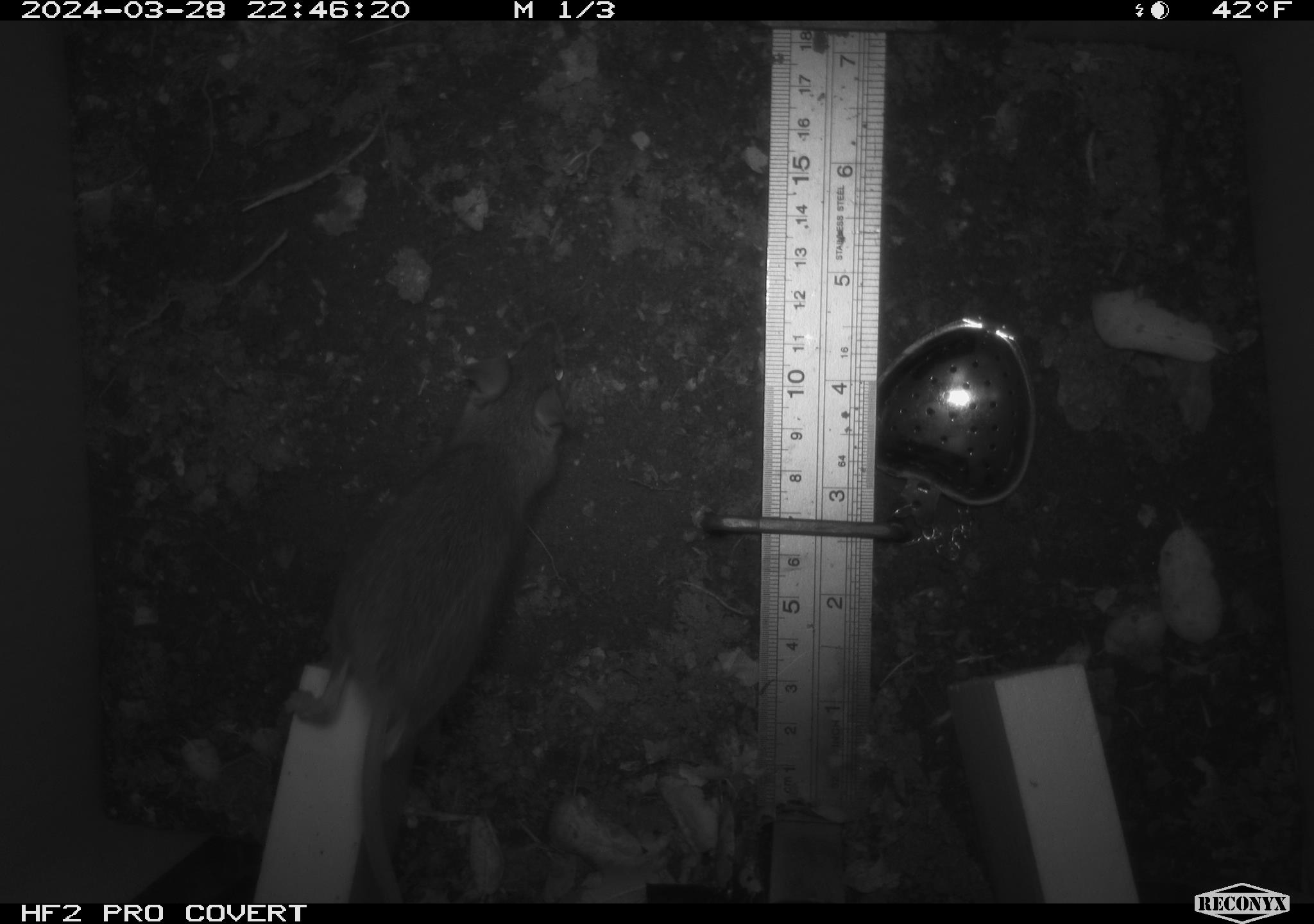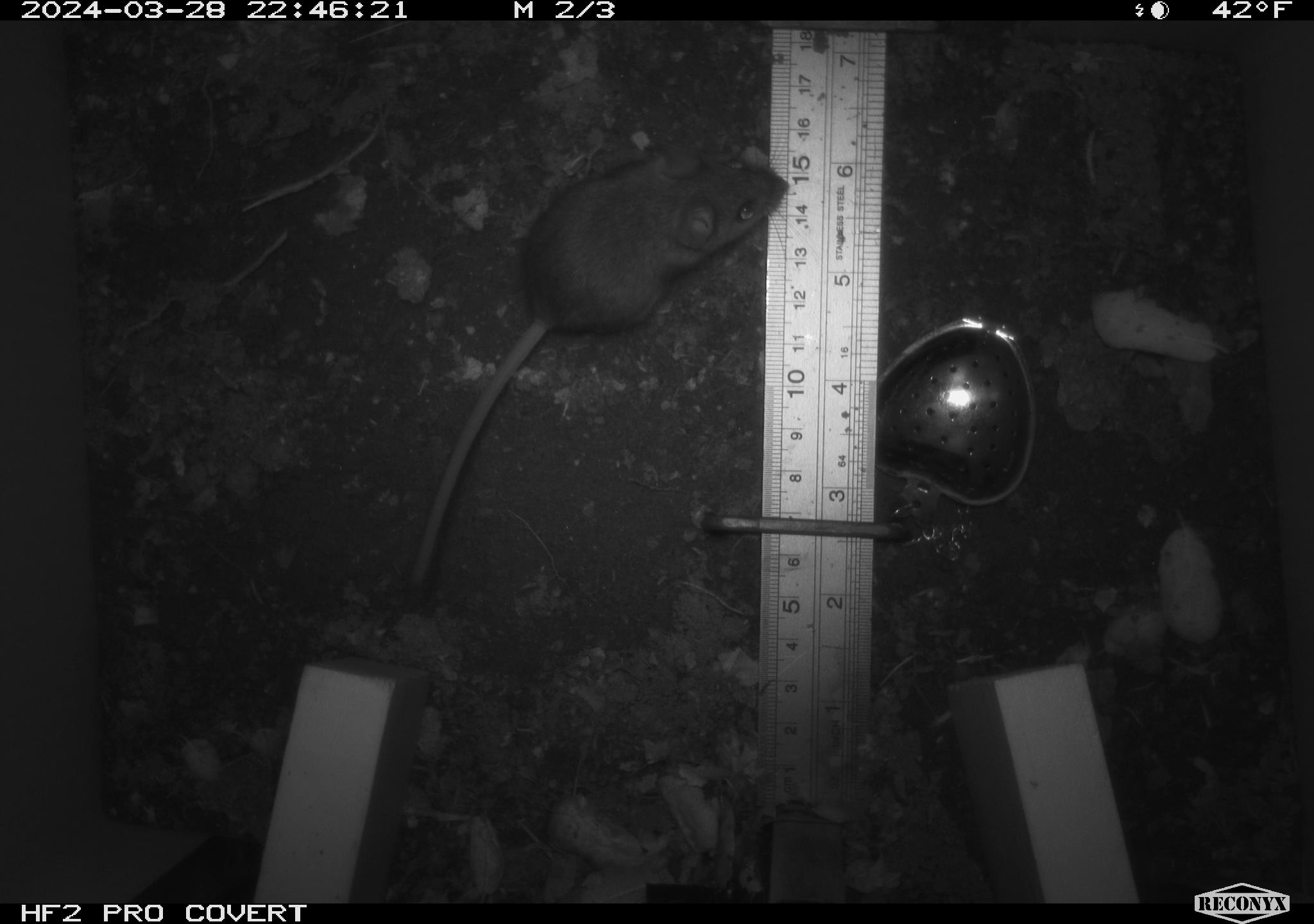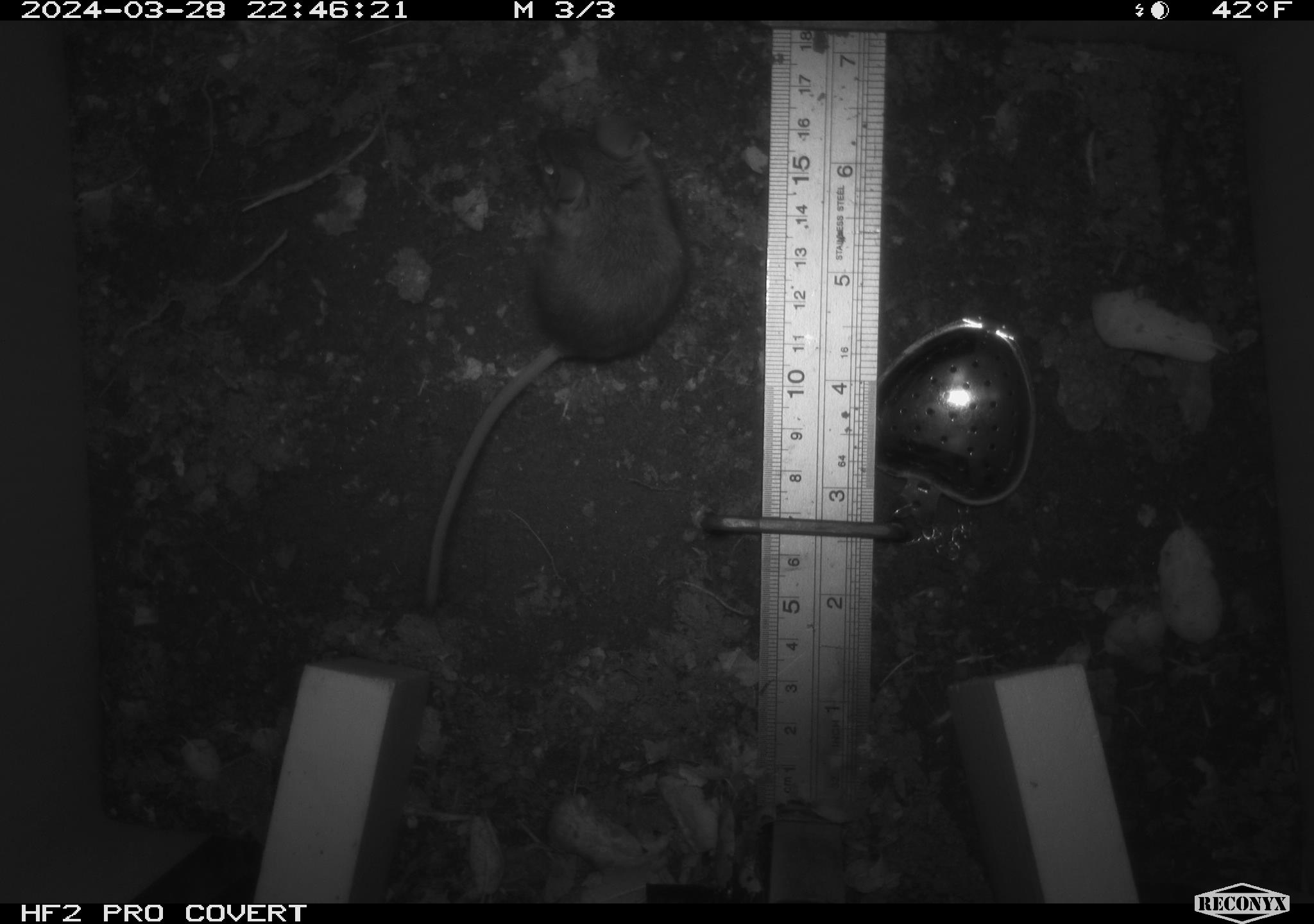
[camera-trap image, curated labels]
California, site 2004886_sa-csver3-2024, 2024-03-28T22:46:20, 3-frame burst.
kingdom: Animalia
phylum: Chordata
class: Mammalia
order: Rodentia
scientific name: Rodentia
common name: rodent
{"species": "rodent (Rodentia)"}